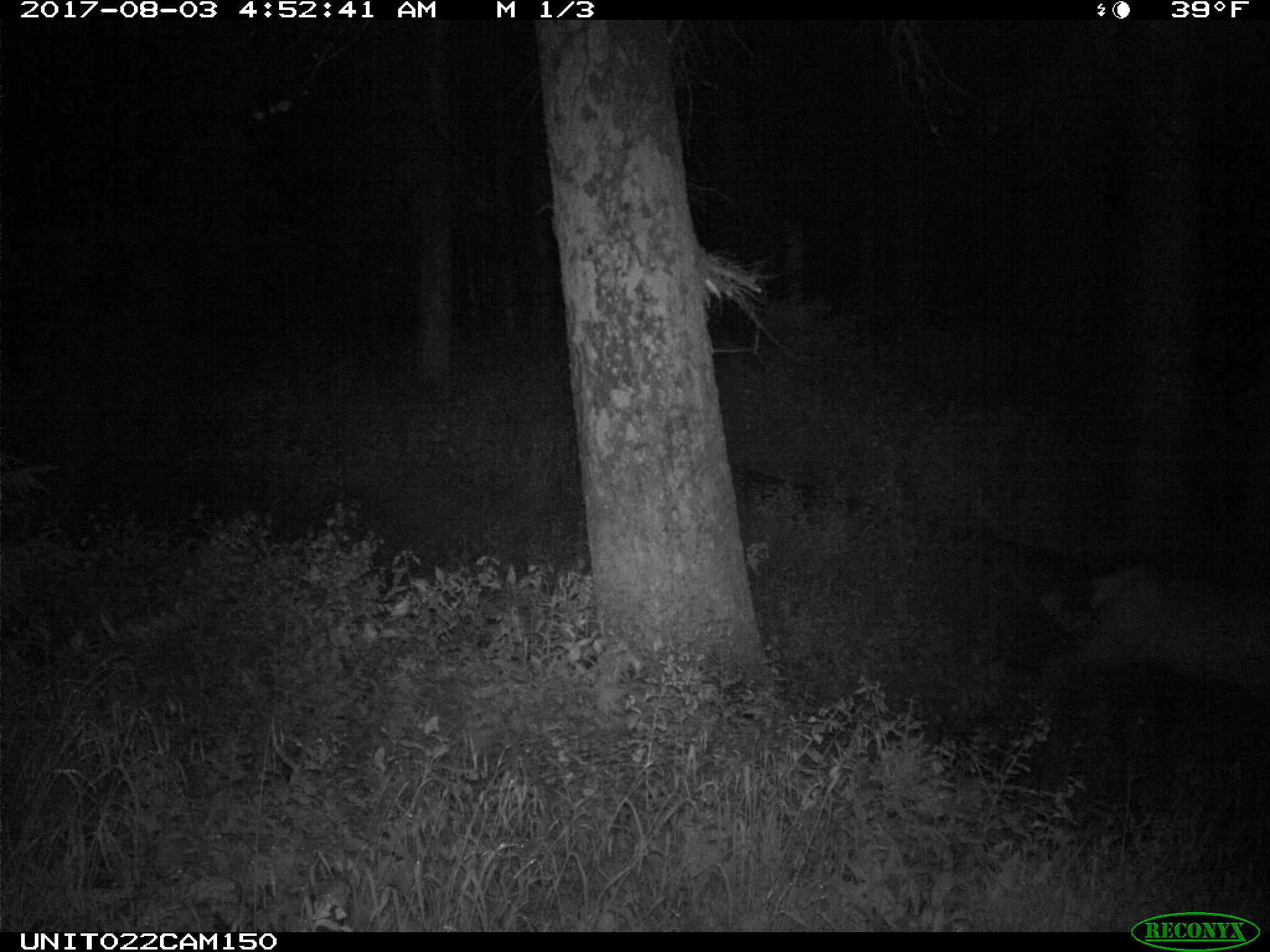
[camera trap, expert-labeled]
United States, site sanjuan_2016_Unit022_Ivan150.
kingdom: Animalia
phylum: Chordata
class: Mammalia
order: Artiodactyla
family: Cervidae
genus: Cervus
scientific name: Cervus elaphus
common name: red deer